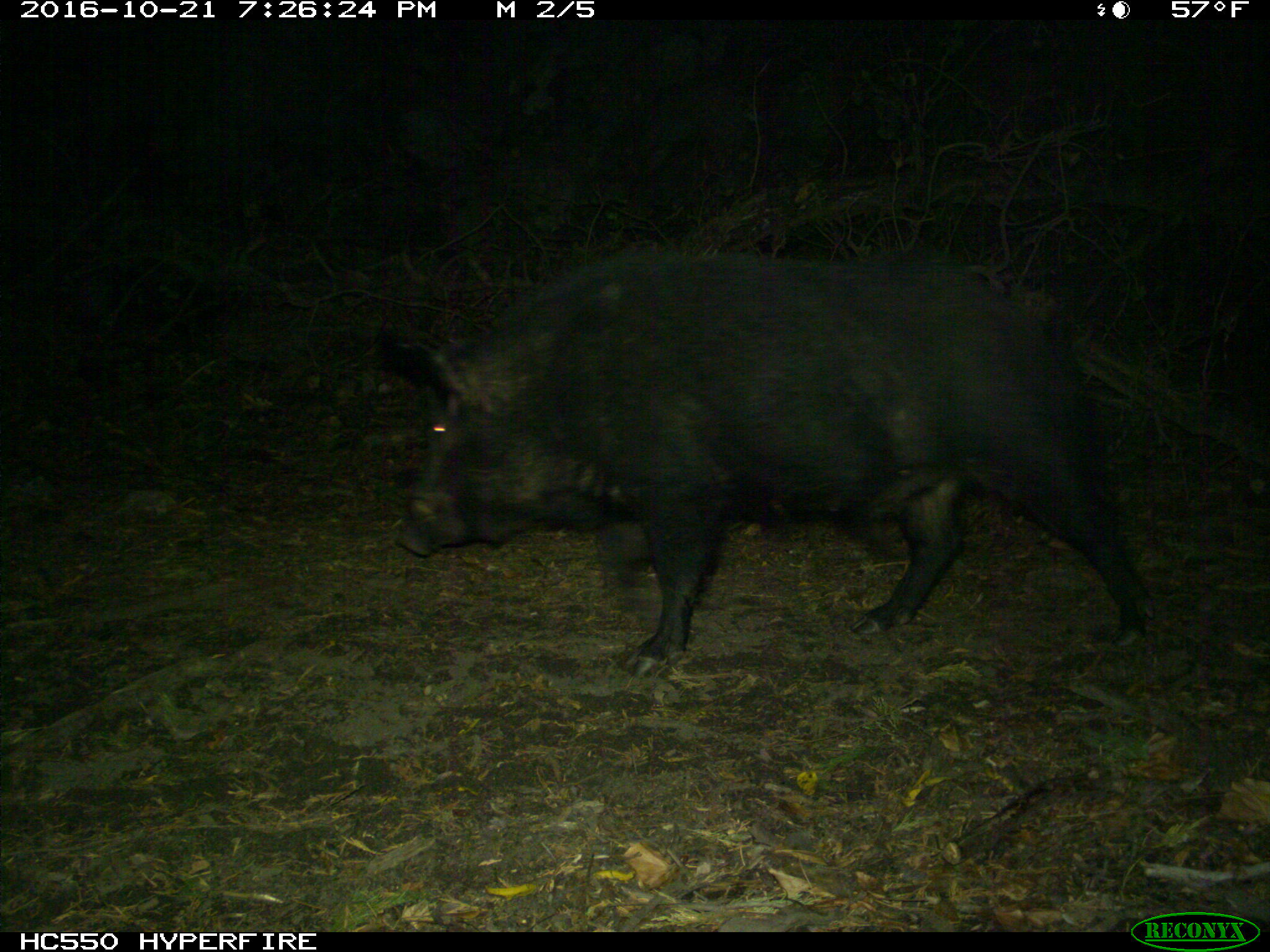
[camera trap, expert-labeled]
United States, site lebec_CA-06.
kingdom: Animalia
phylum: Chordata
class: Mammalia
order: Artiodactyla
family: Suidae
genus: Sus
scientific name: Sus scrofa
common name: wild boar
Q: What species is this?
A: Sus scrofa (wild boar).